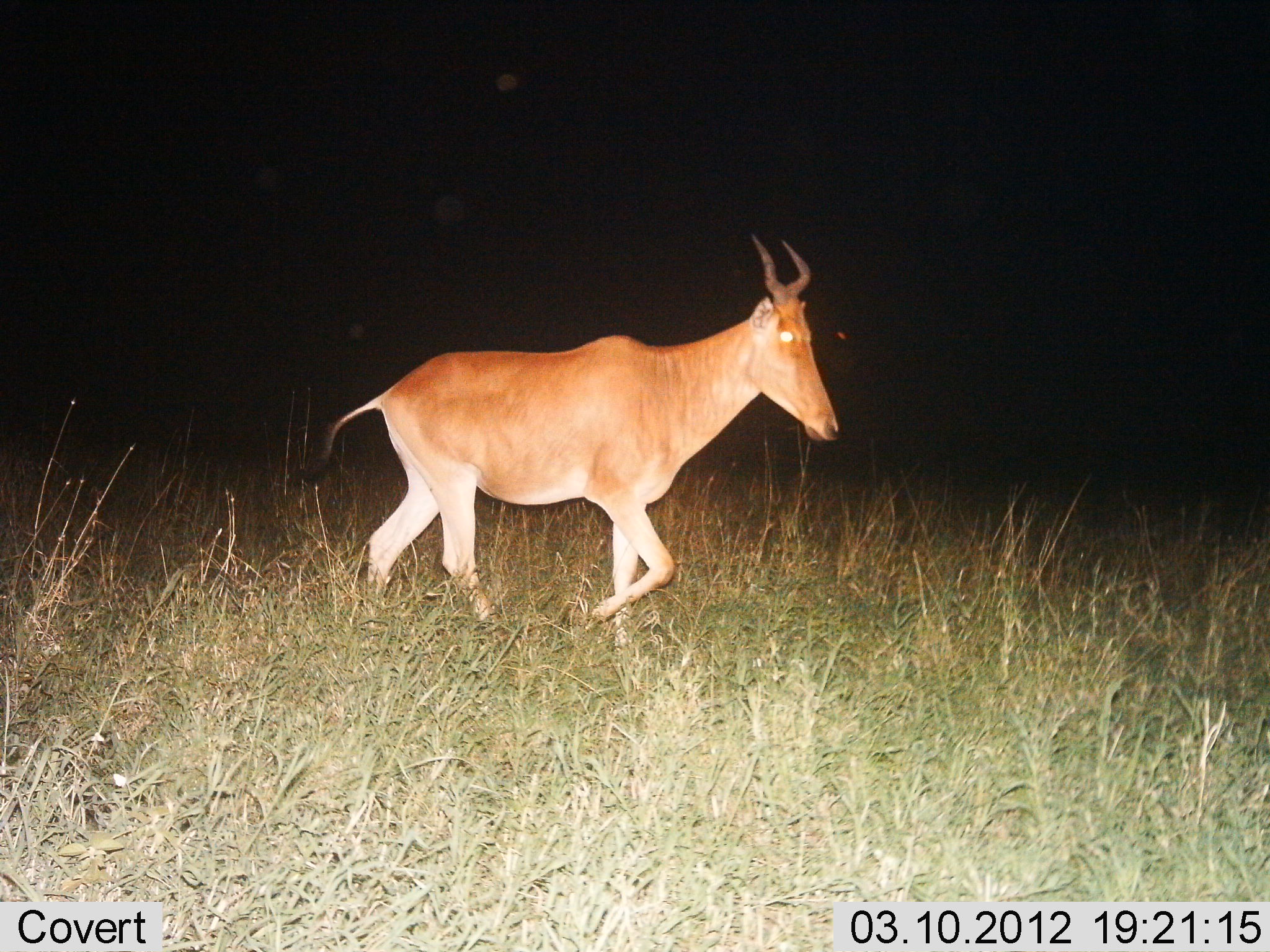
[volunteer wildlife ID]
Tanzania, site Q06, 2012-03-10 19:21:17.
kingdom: Animalia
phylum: Chordata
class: Mammalia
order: Artiodactyla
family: Bovidae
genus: Alcelaphus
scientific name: Alcelaphus buselaphus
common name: hartebeest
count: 1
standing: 7%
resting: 0%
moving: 96%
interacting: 0%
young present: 0%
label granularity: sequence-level